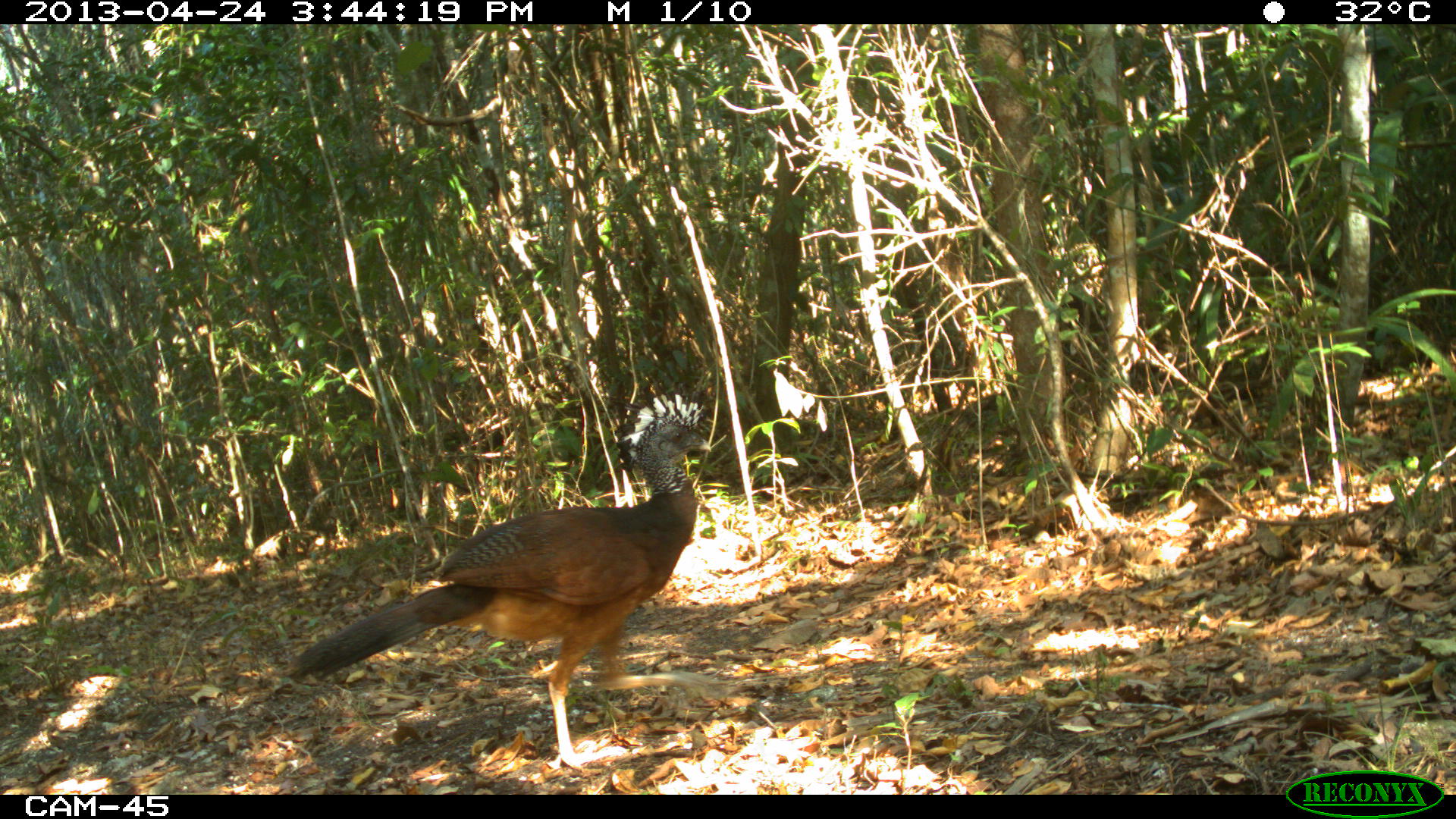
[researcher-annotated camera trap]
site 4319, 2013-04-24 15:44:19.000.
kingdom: Animalia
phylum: Chordata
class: Aves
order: Galliformes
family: Cracidae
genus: Crax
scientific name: Crax rubra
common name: great curassow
Crax rubra (great curassow), count 1, sex female.